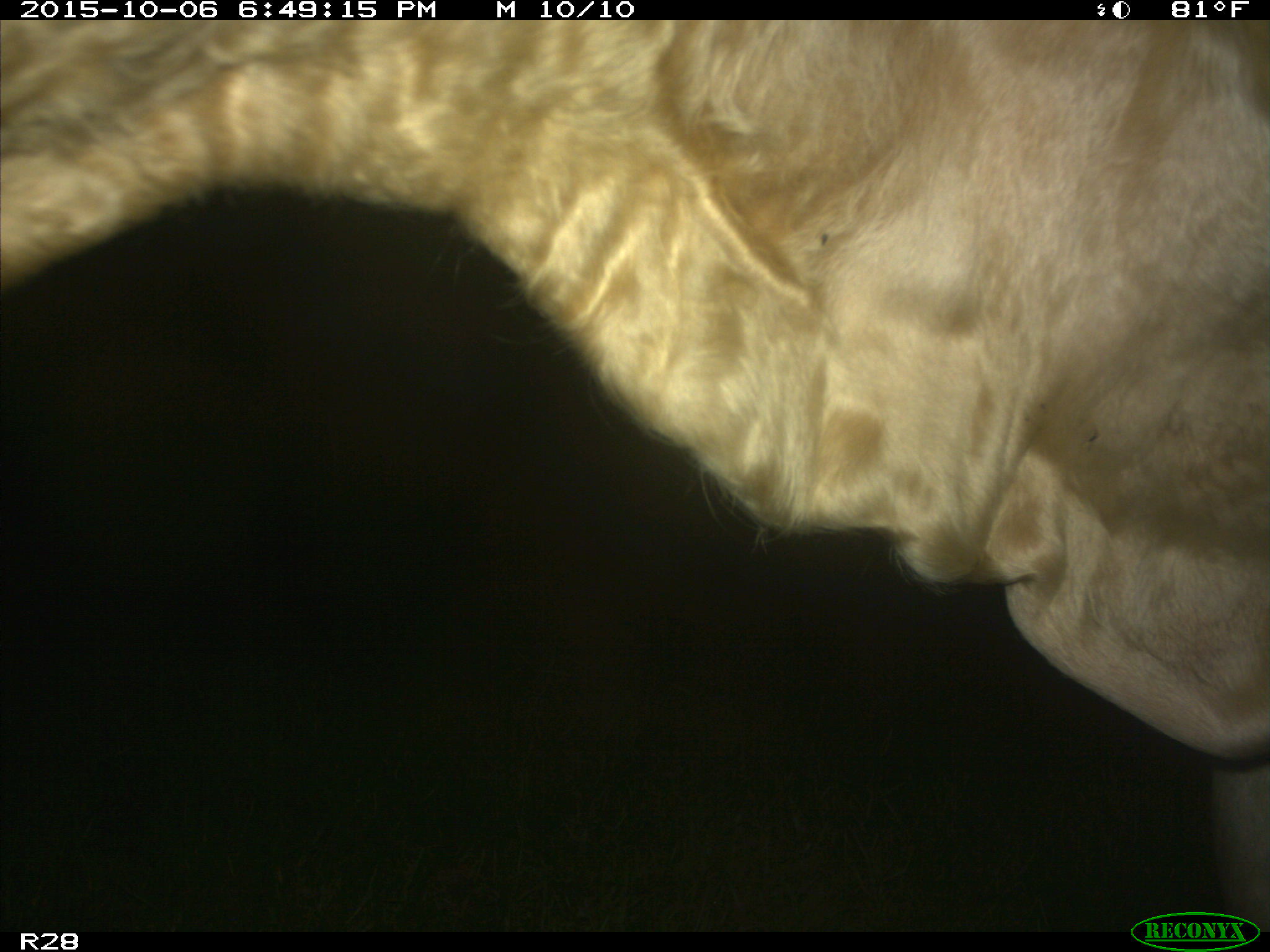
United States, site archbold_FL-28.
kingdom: Animalia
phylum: Chordata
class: Mammalia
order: Artiodactyla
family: Bovidae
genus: Bos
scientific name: Bos taurus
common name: domestic cow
Bos taurus (domestic cow).